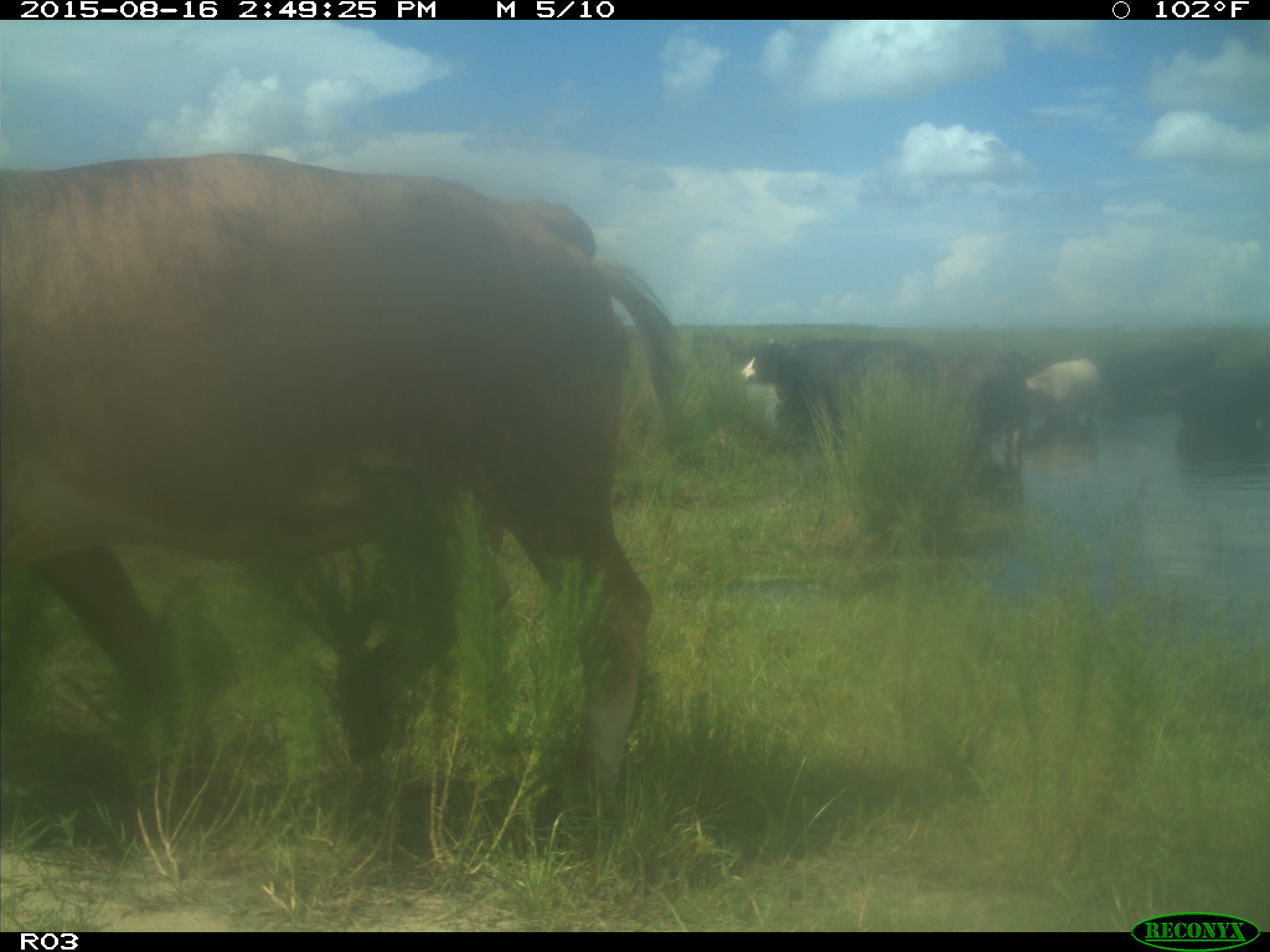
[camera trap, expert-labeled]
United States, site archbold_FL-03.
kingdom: Animalia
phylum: Chordata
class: Mammalia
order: Artiodactyla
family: Bovidae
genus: Bos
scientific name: Bos taurus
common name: domestic cow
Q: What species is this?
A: Bos taurus (domestic cow).